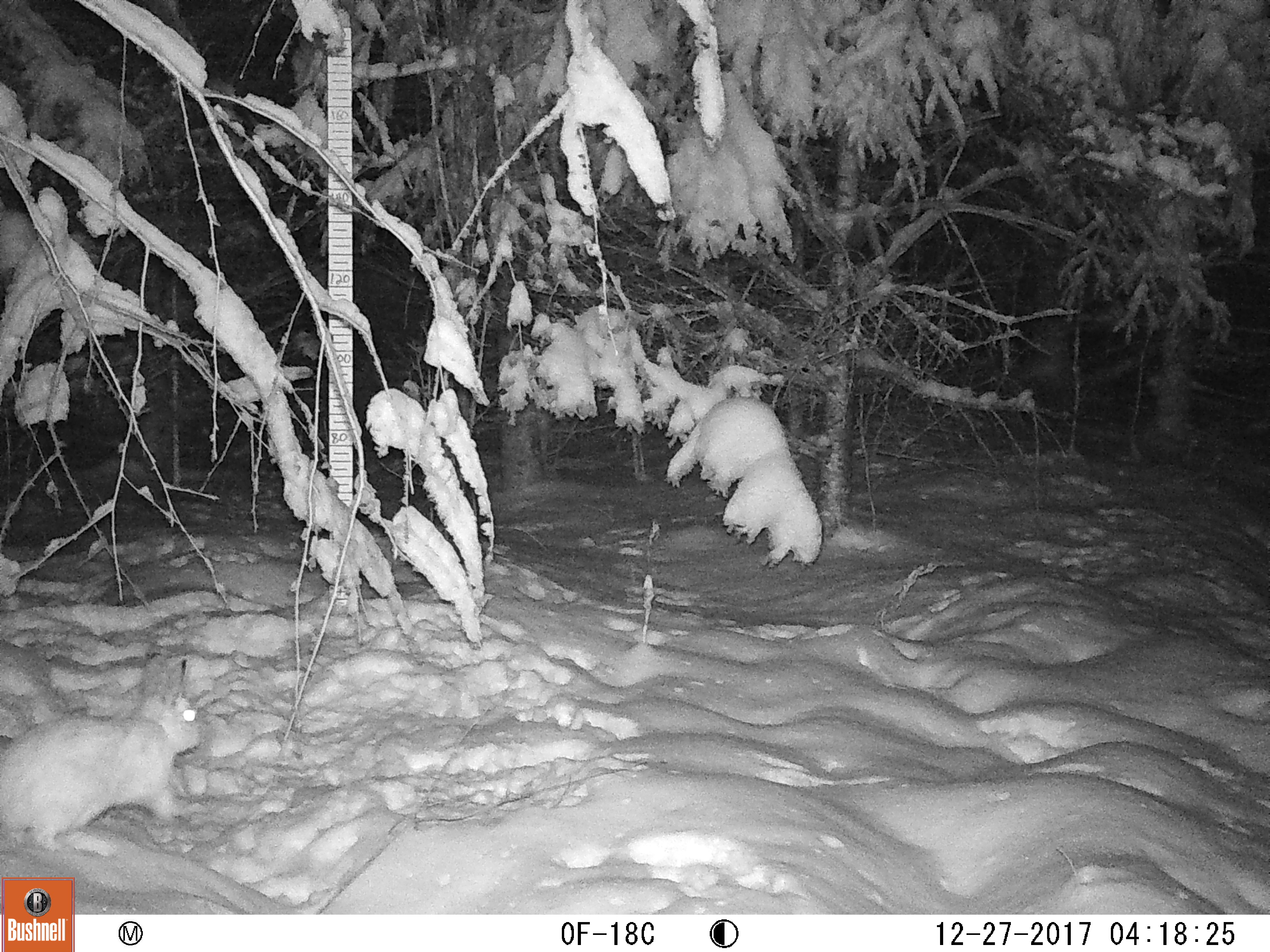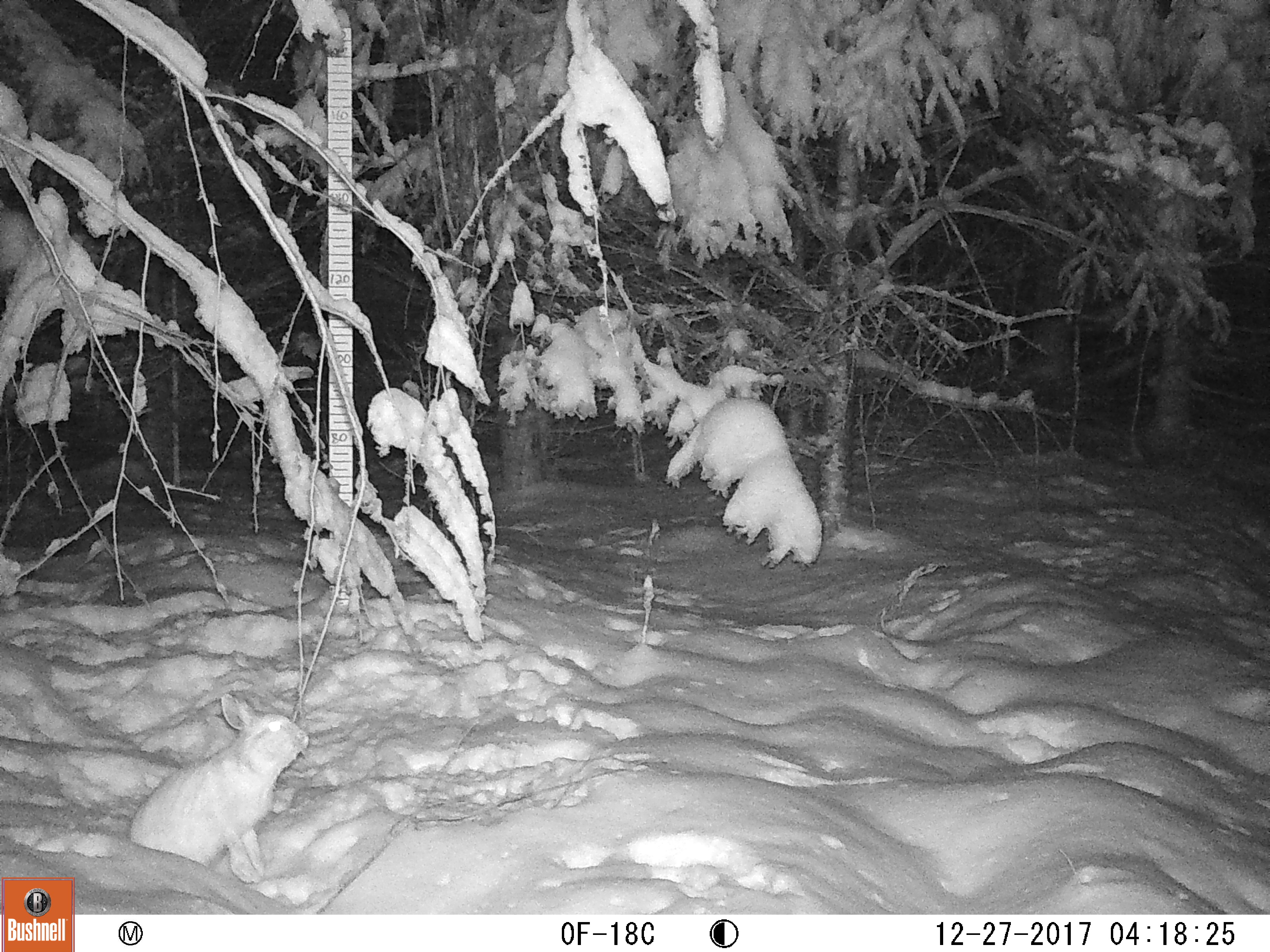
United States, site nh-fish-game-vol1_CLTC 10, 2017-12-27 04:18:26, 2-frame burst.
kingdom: Animalia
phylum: Chordata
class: Mammalia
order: Lagomorpha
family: Leporidae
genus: Lepus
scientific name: Lepus americanus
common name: snowshoe hare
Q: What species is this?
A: Snowshoe hare (Lepus americanus).